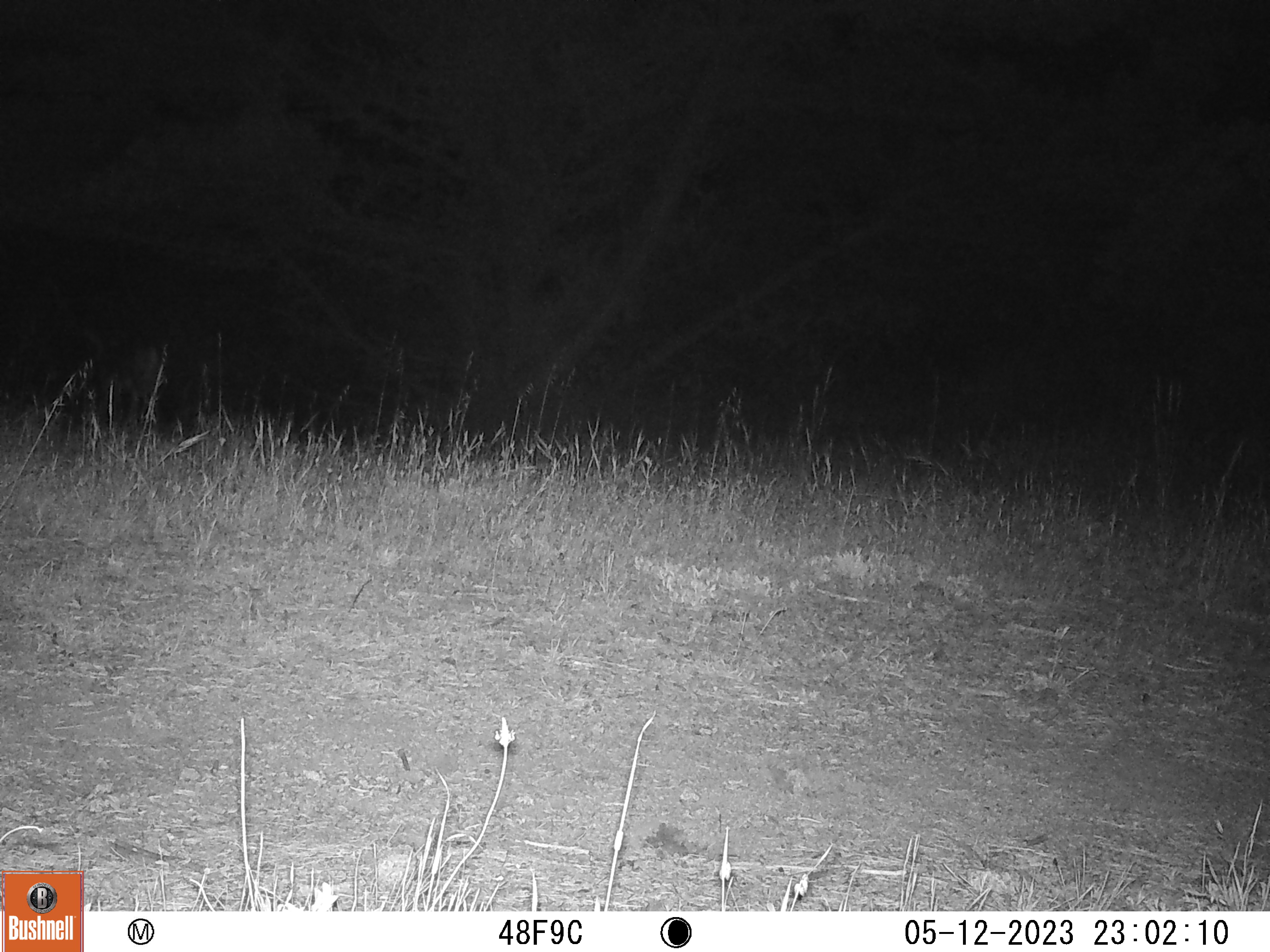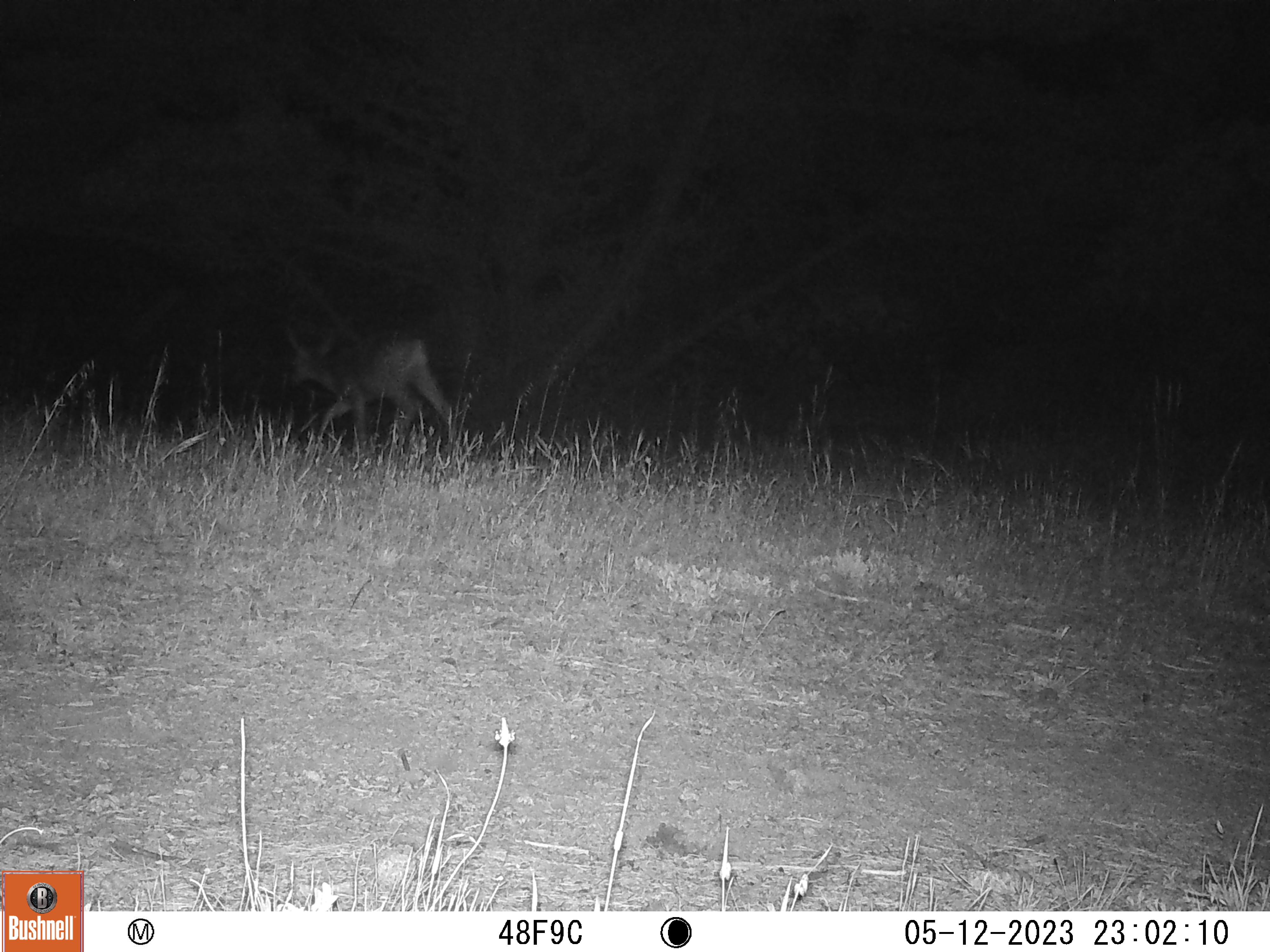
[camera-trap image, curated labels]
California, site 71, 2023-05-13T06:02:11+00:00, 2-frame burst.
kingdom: Animalia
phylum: Chordata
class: Mammalia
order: Artiodactyla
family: Cervidae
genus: Odocoileus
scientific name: Odocoileus hemionus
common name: mule deer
Mule deer (Odocoileus hemionus).